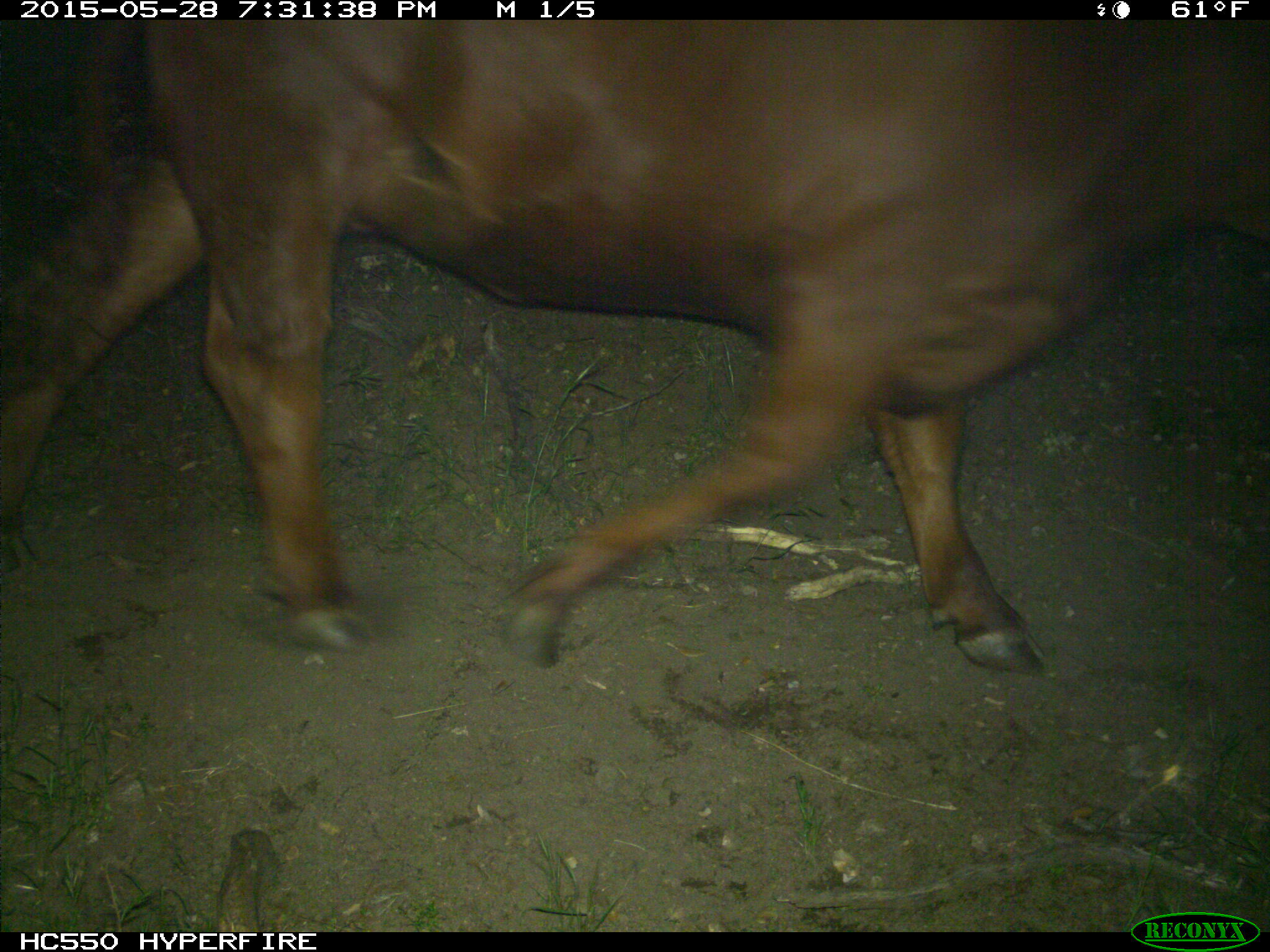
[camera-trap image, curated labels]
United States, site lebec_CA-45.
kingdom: Animalia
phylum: Chordata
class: Mammalia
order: Artiodactyla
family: Bovidae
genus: Bos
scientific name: Bos taurus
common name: domestic cow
Bos taurus (domestic cow).